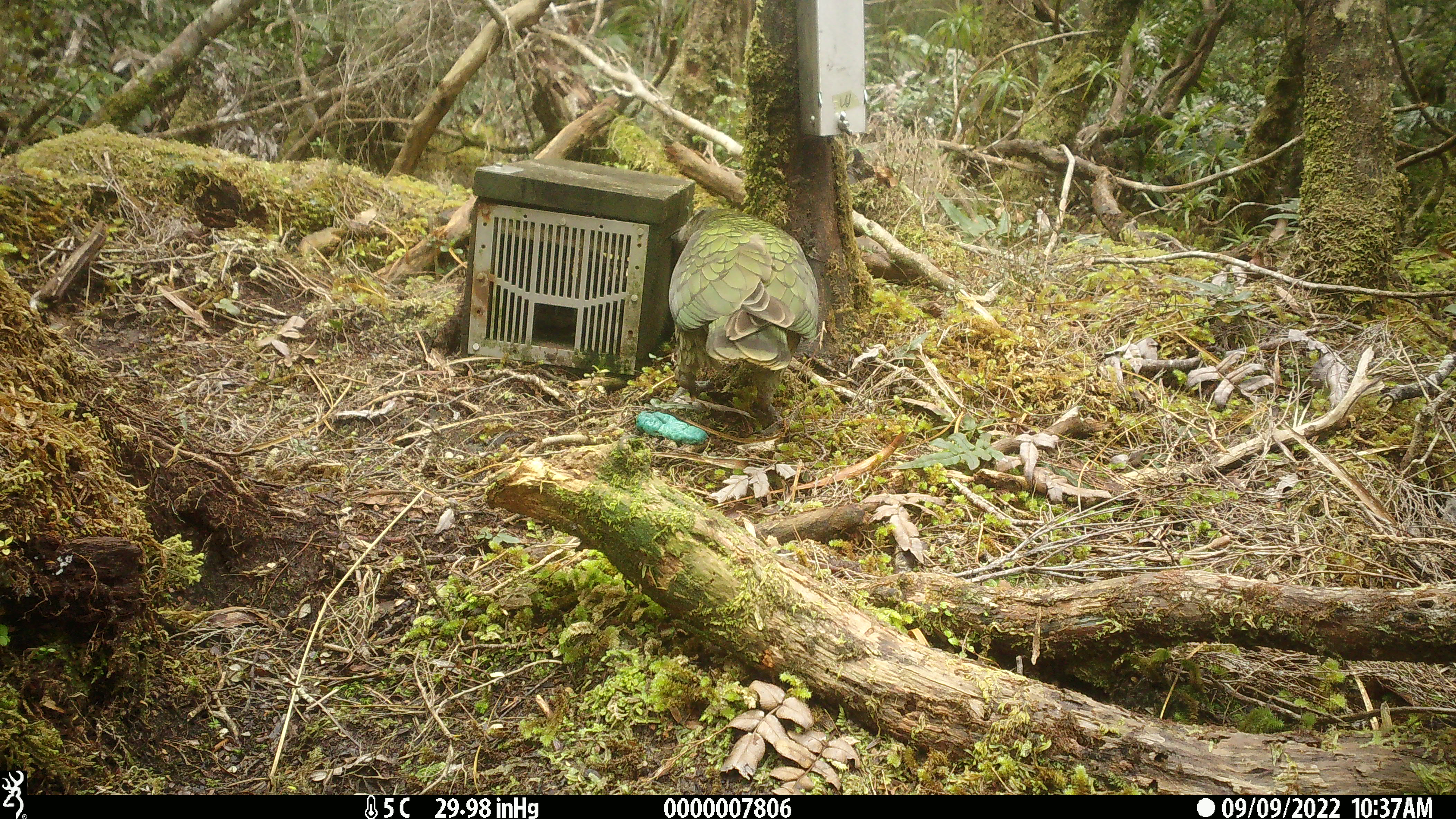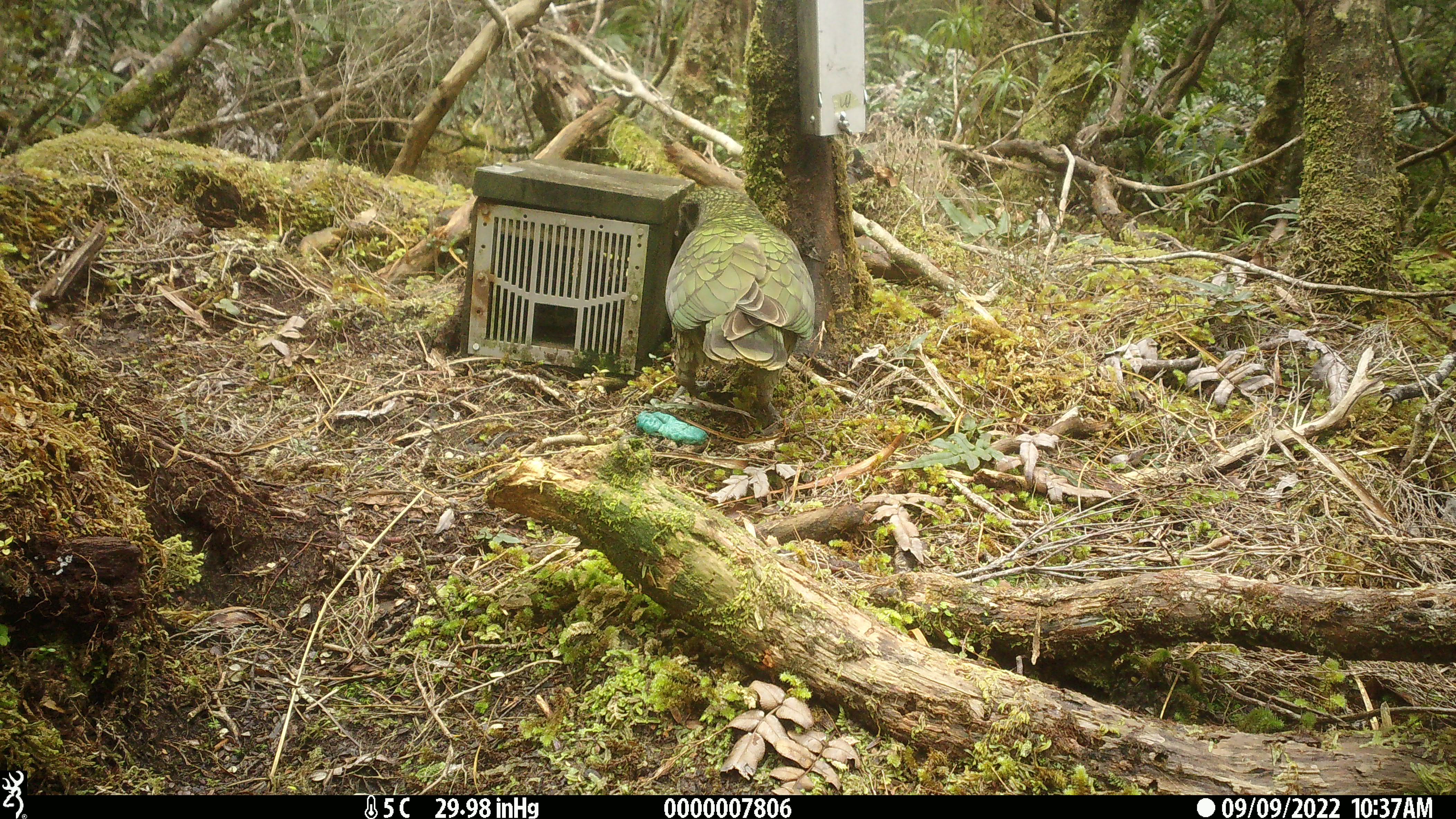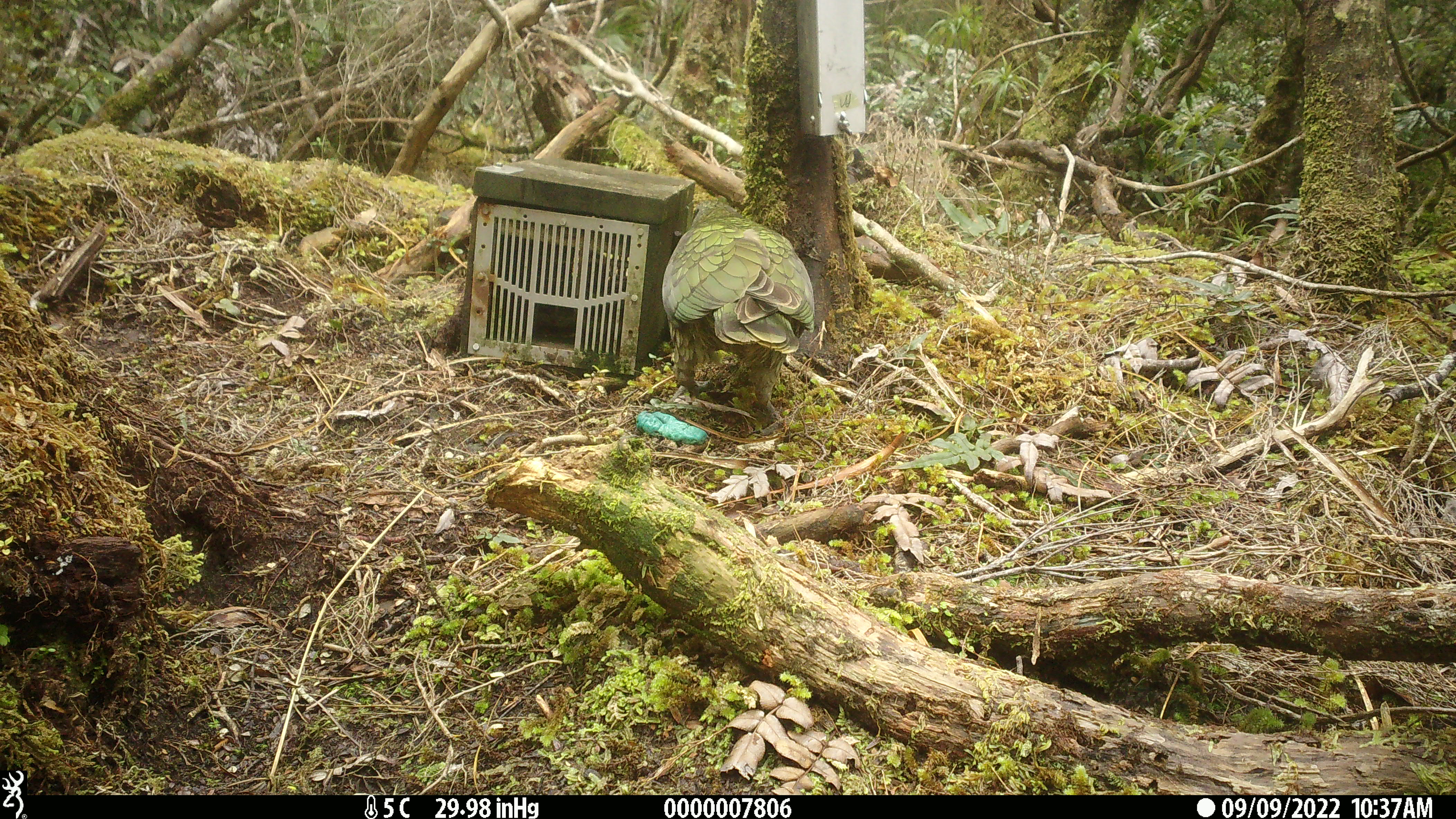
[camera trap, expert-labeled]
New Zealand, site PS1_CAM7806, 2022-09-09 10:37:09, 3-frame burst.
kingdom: Animalia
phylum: Chordata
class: Aves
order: Psittaciformes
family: Strigopidae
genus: Nestor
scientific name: Nestor notabilis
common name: kea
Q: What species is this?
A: Kea (Nestor notabilis).